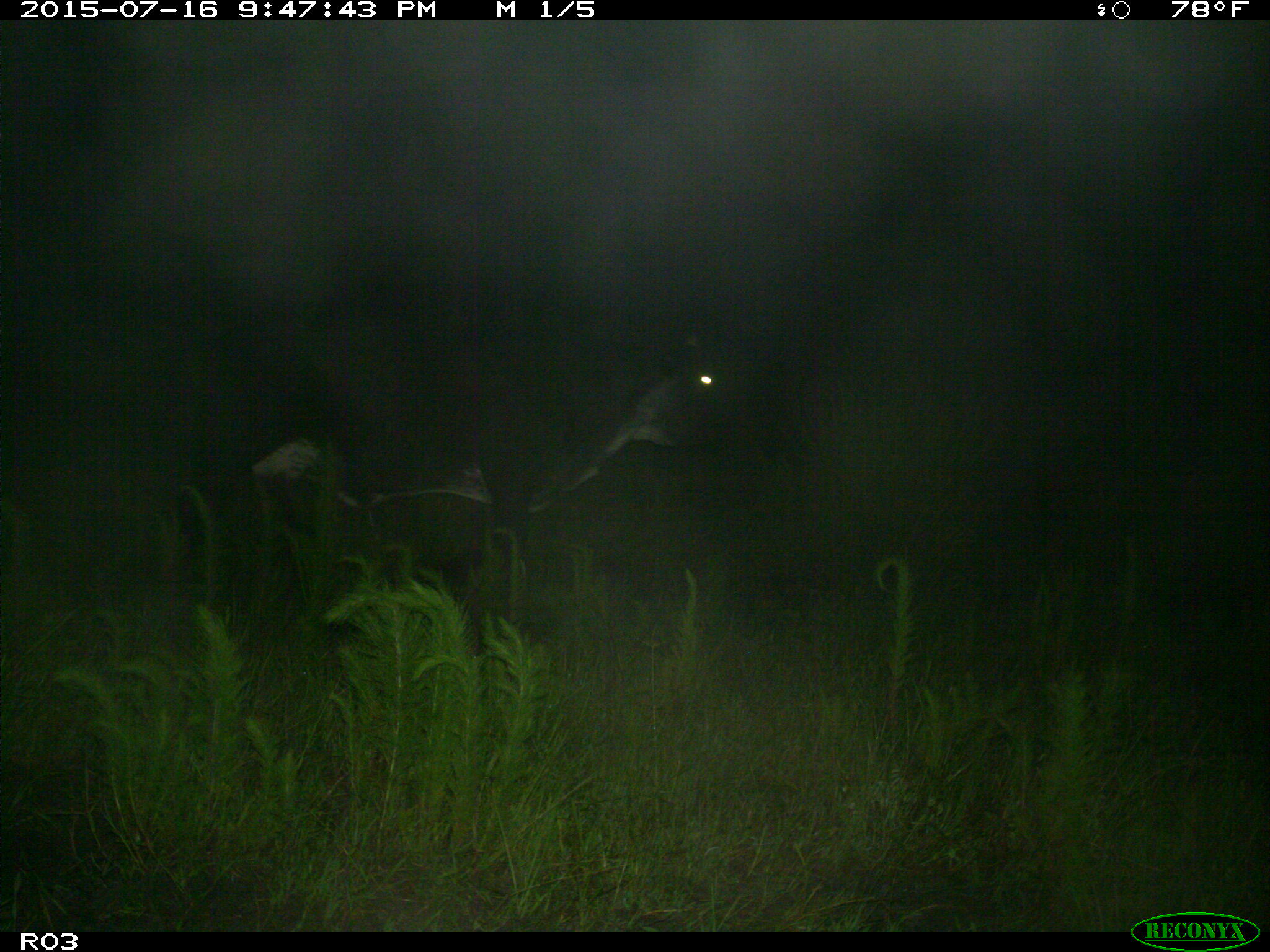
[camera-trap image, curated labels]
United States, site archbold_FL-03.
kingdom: Animalia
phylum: Chordata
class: Mammalia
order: Artiodactyla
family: Bovidae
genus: Bos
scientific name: Bos taurus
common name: domestic cow